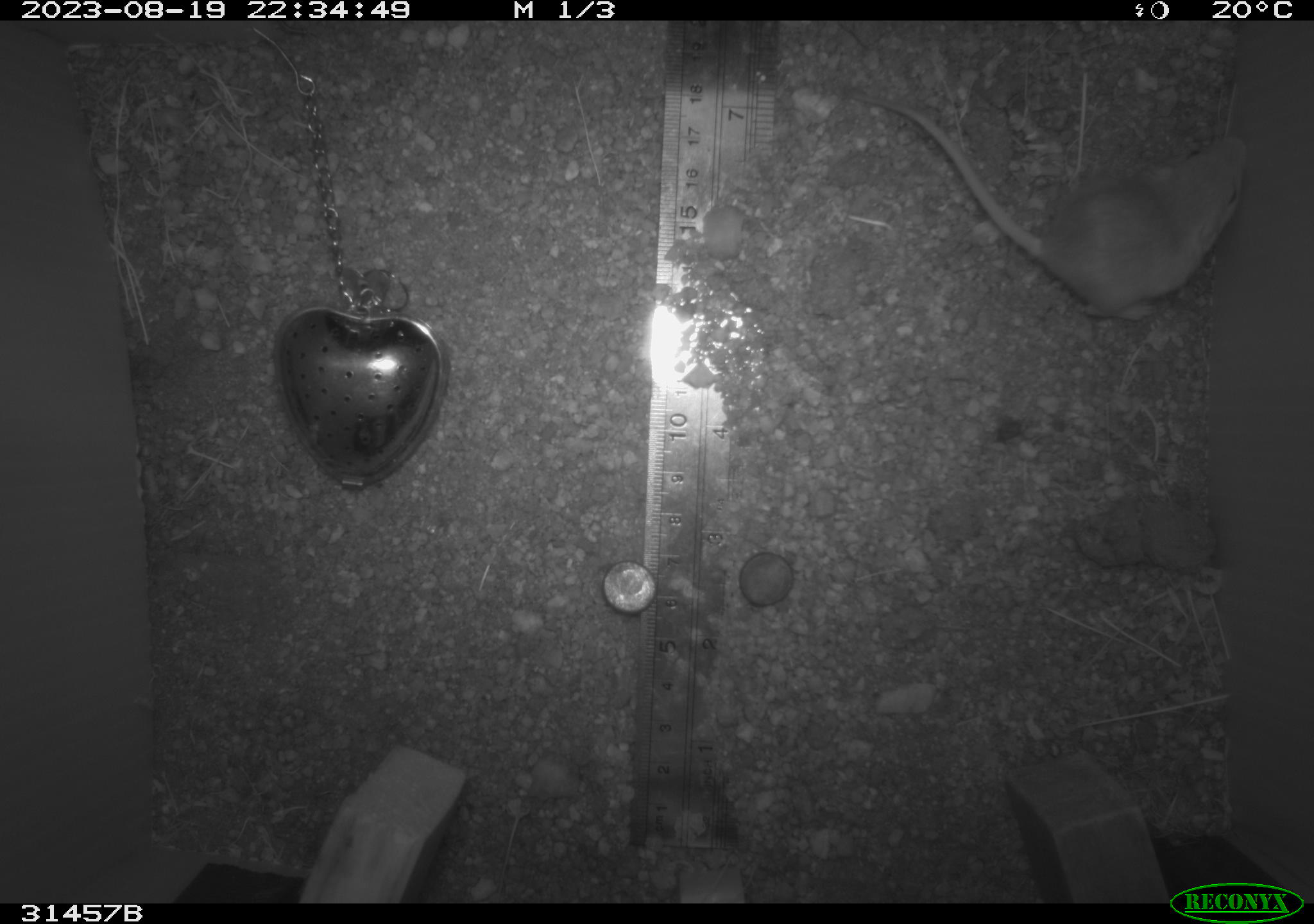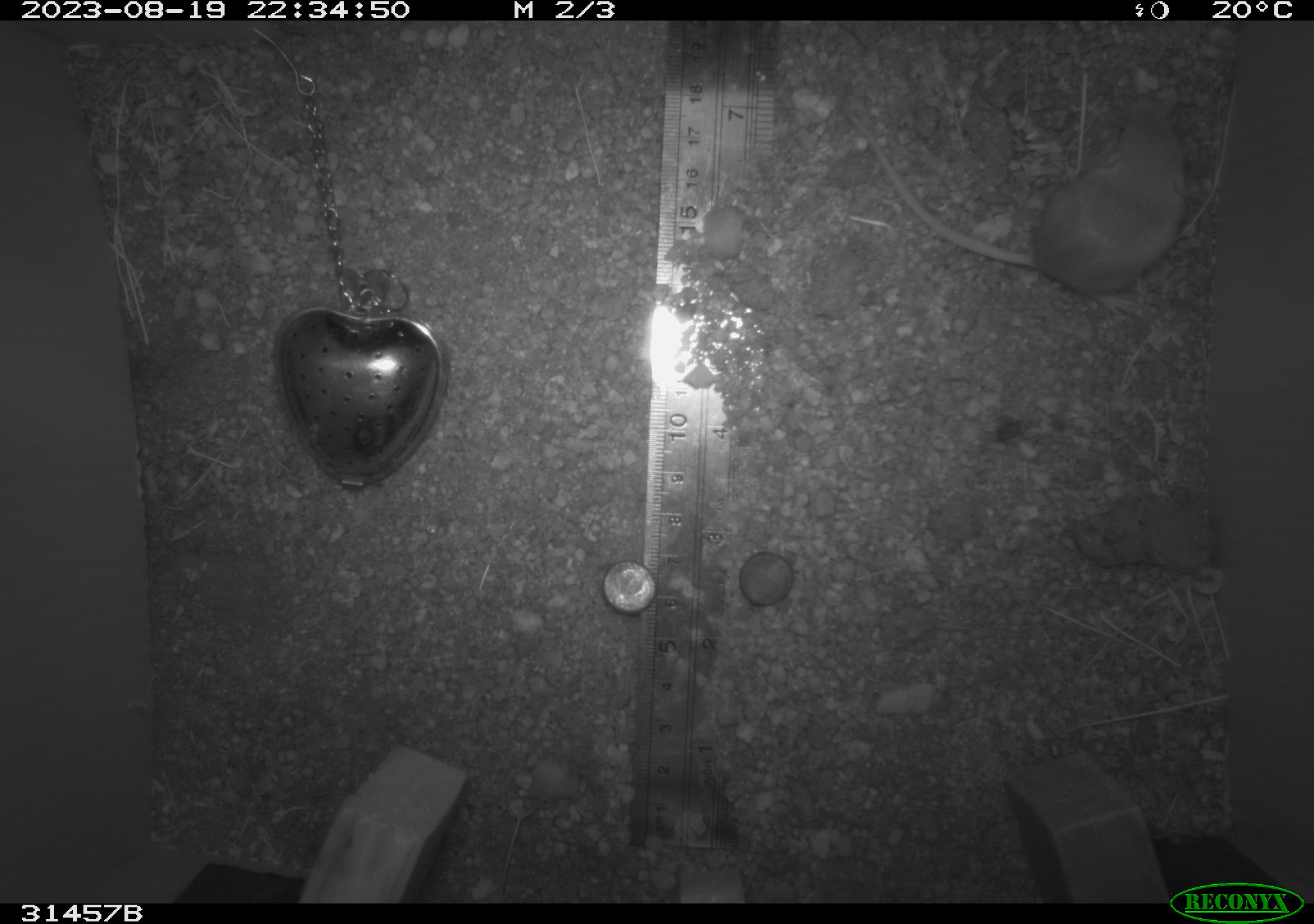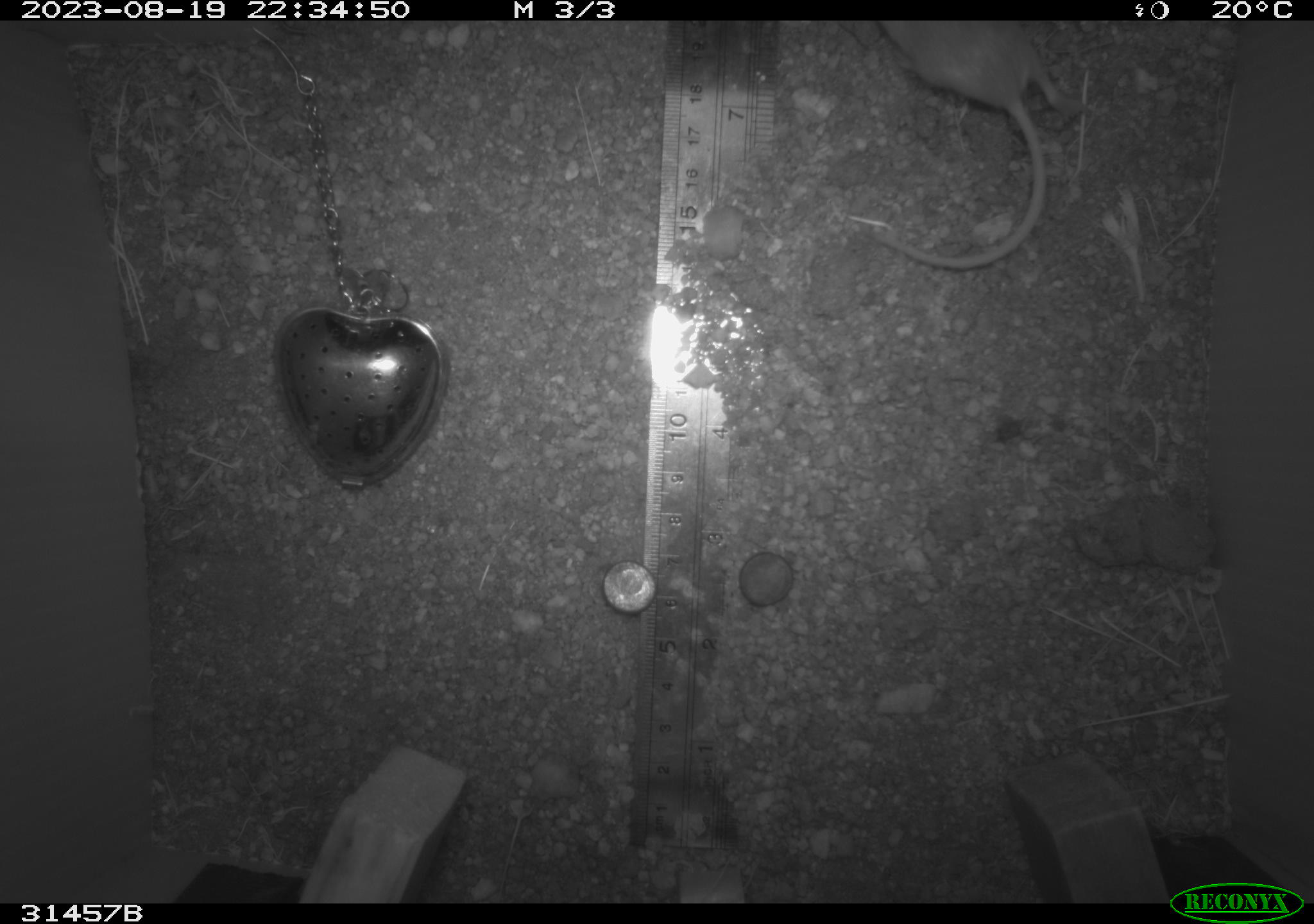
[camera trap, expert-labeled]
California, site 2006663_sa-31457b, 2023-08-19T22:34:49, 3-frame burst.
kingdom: Animalia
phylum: Chordata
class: Mammalia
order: Rodentia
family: Heteromyidae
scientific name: Heteromyidae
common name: kangaroo rats and pocket mice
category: heteromyidae family